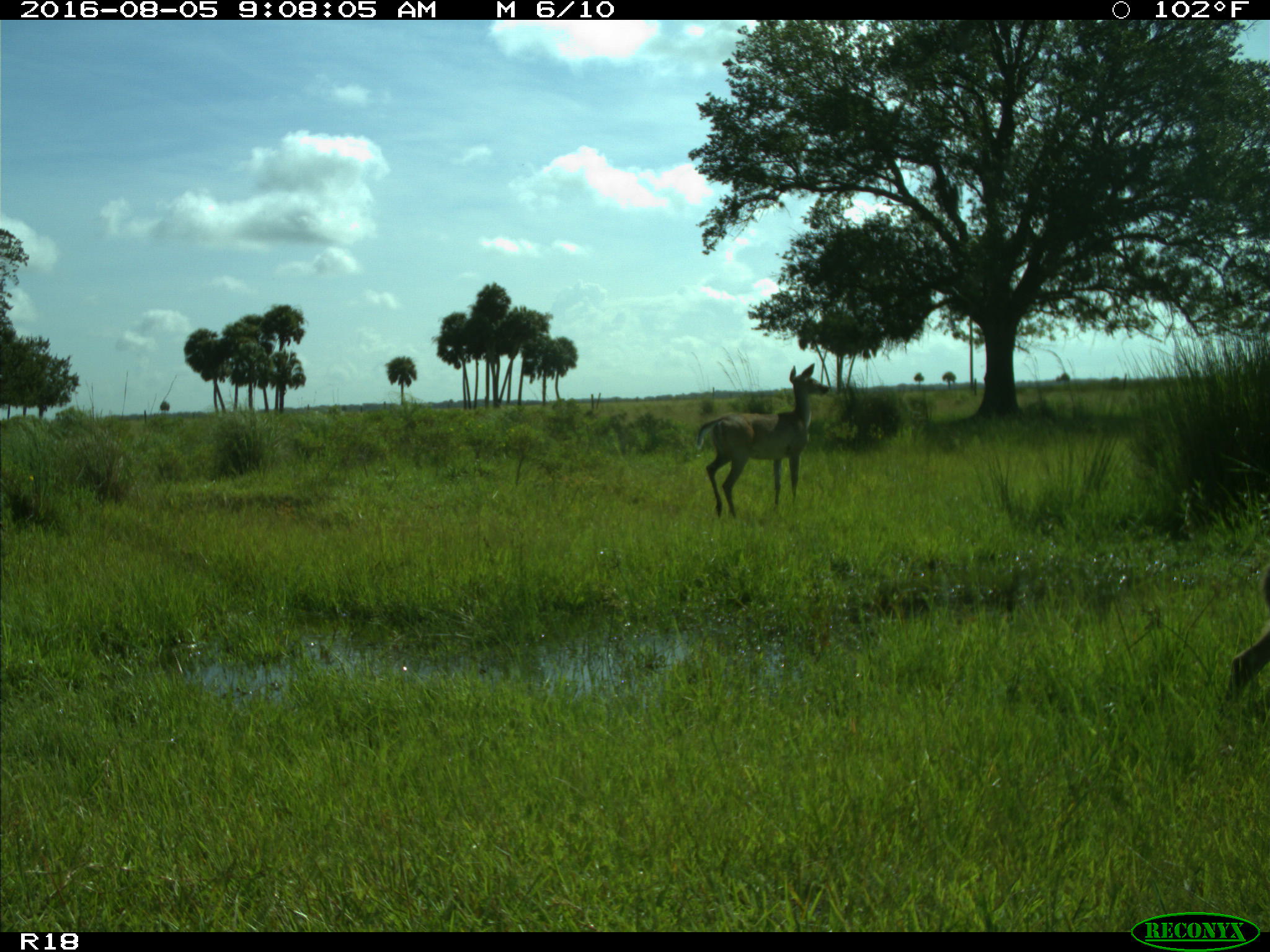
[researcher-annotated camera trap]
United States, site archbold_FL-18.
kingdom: Animalia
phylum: Chordata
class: Mammalia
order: Artiodactyla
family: Cervidae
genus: Odocoileus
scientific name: Odocoileus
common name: deer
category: unidentified deer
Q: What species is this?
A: Unidentified deer (deer) (Odocoileus).